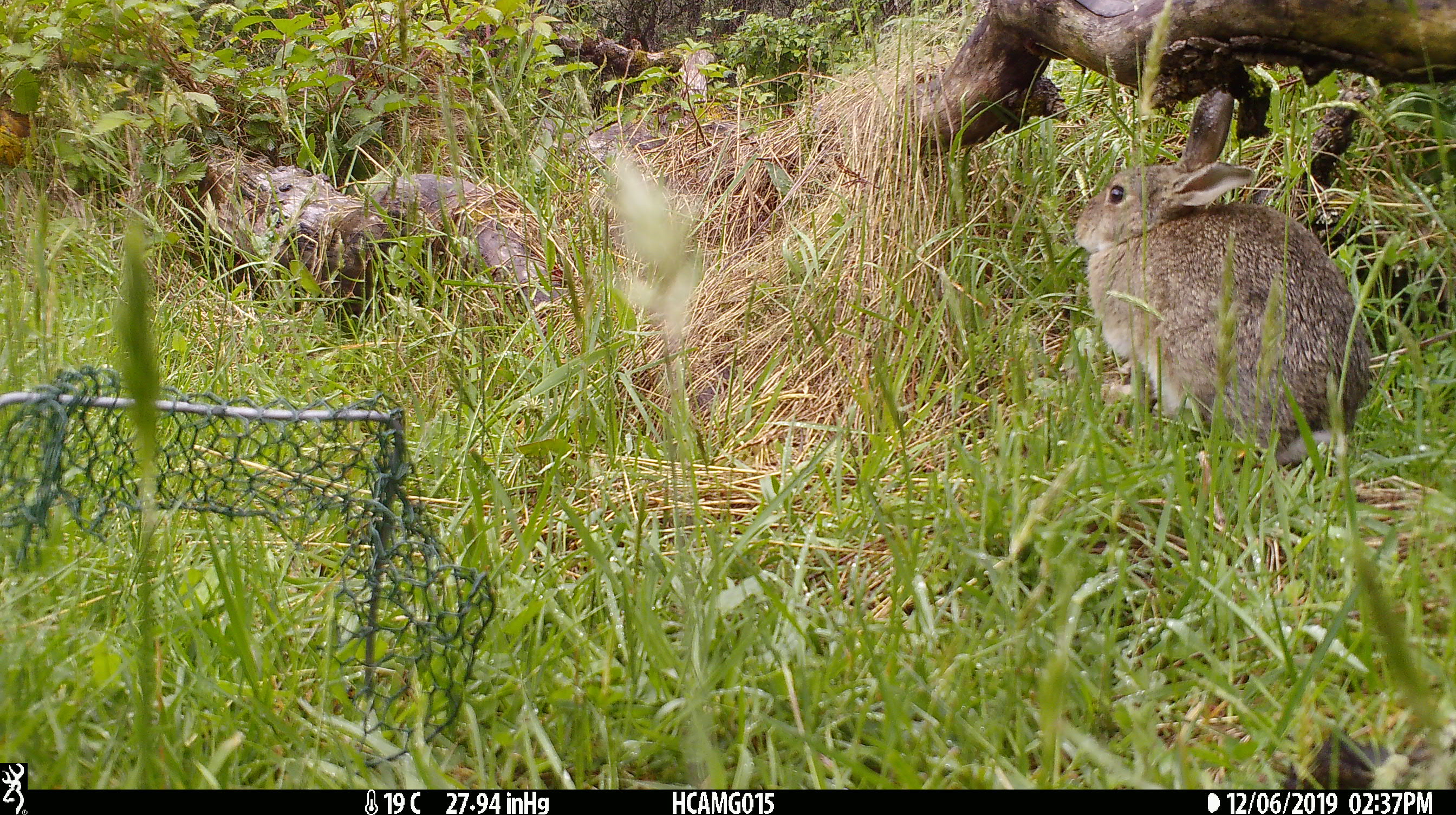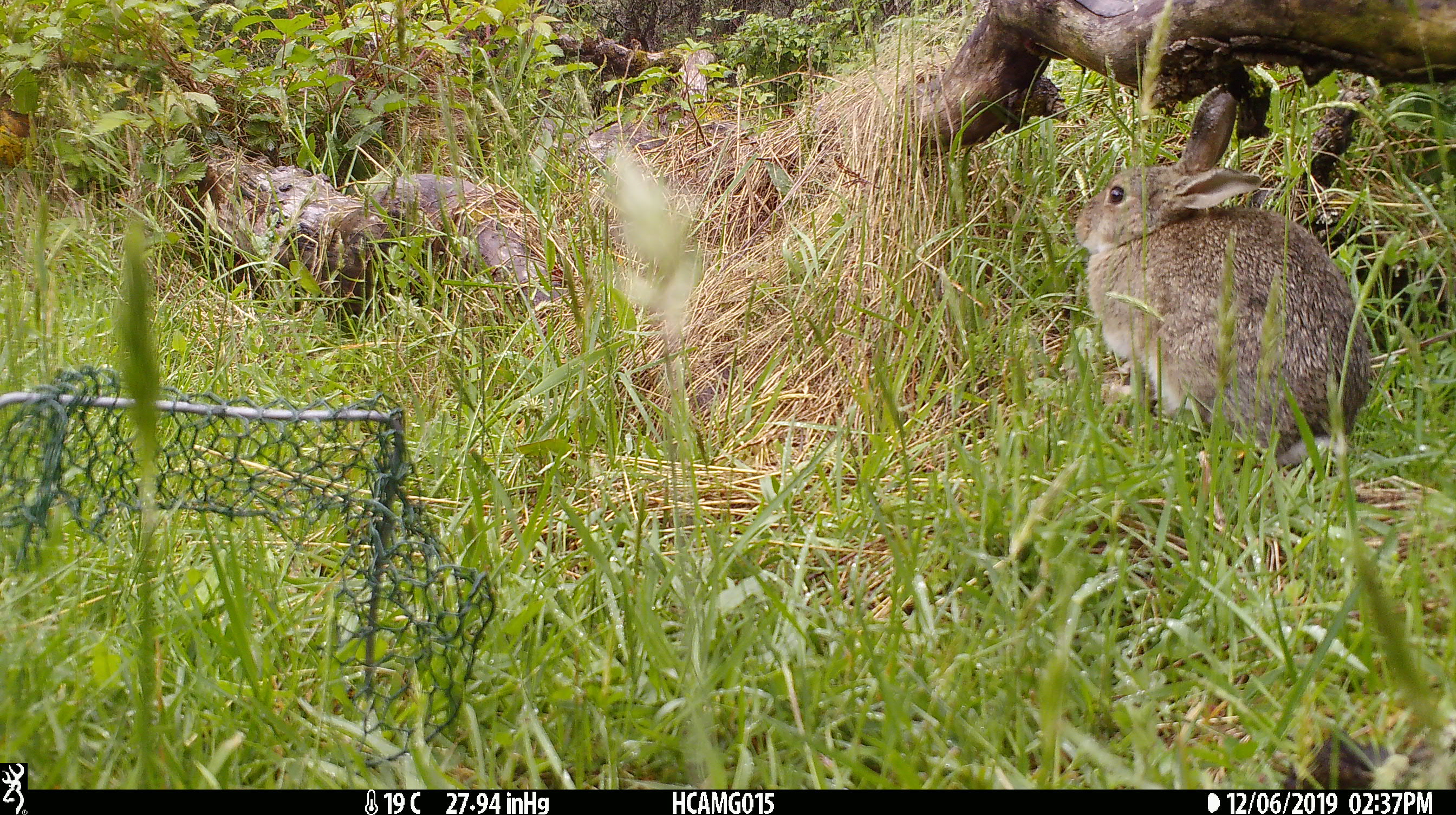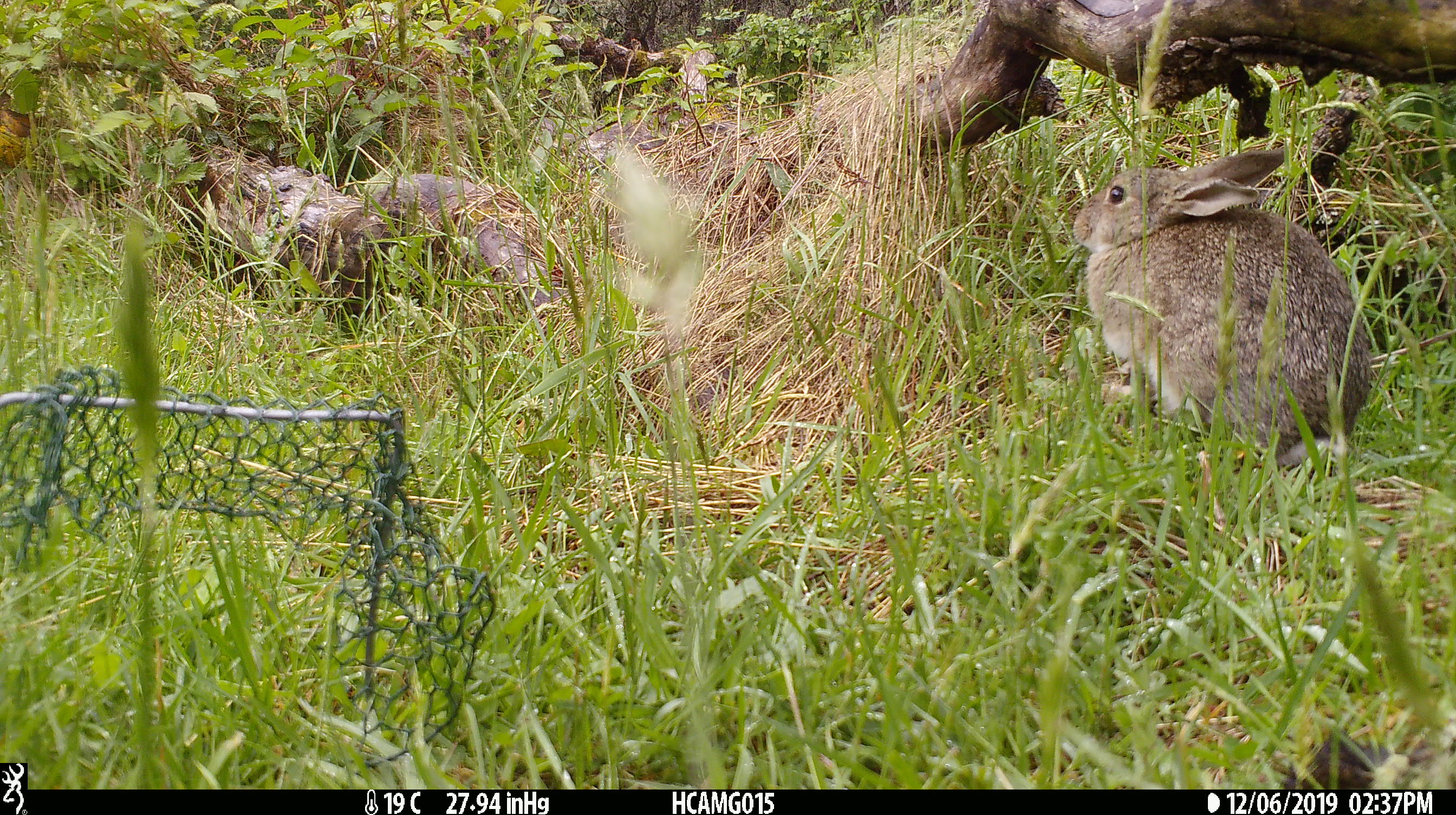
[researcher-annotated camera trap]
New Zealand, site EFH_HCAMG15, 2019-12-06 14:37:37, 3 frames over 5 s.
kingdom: Animalia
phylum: Chordata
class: Mammalia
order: Lagomorpha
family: Leporidae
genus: Oryctolagus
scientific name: Oryctolagus cuniculus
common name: european rabbit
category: rabbit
Rabbit (european rabbit) (Oryctolagus cuniculus).